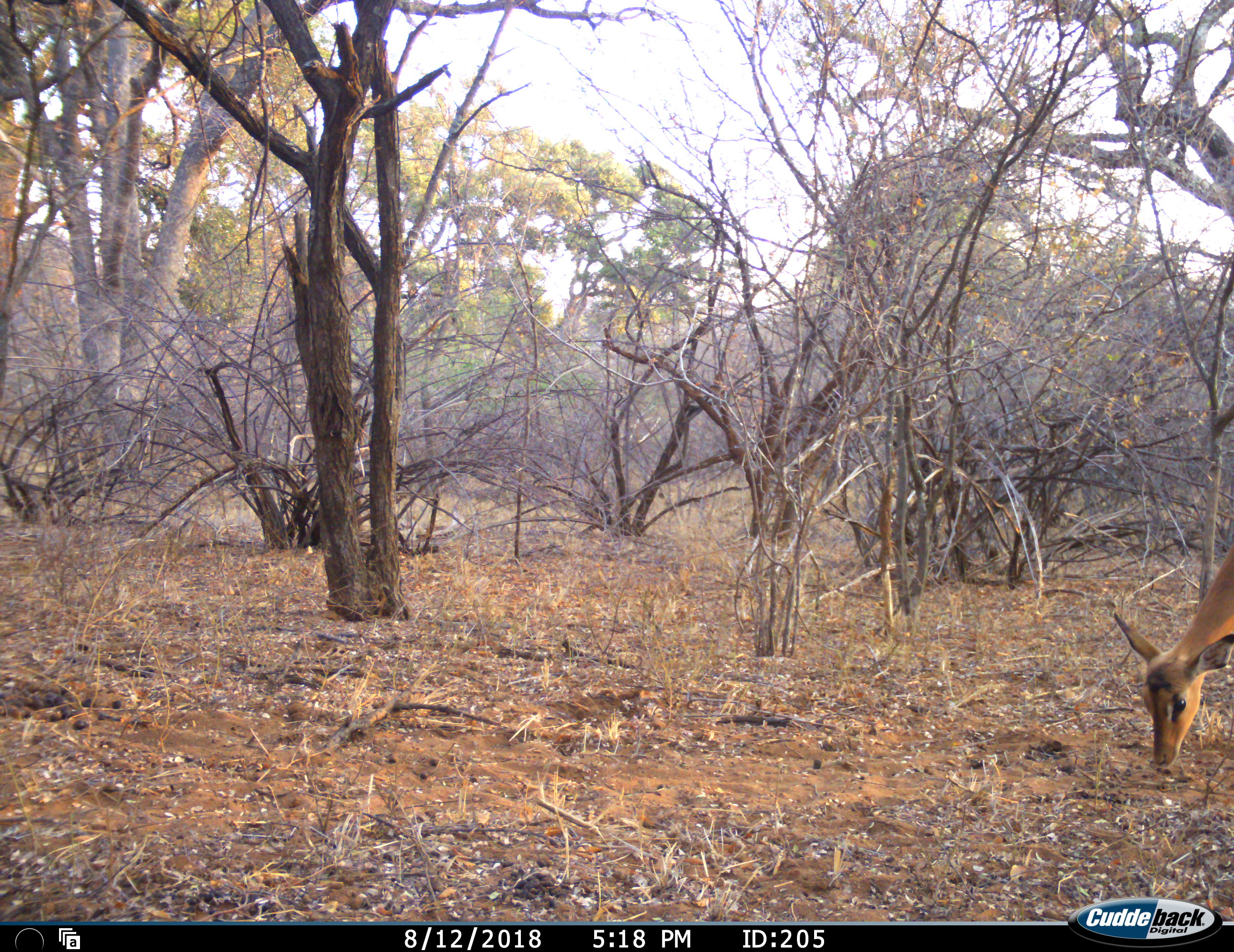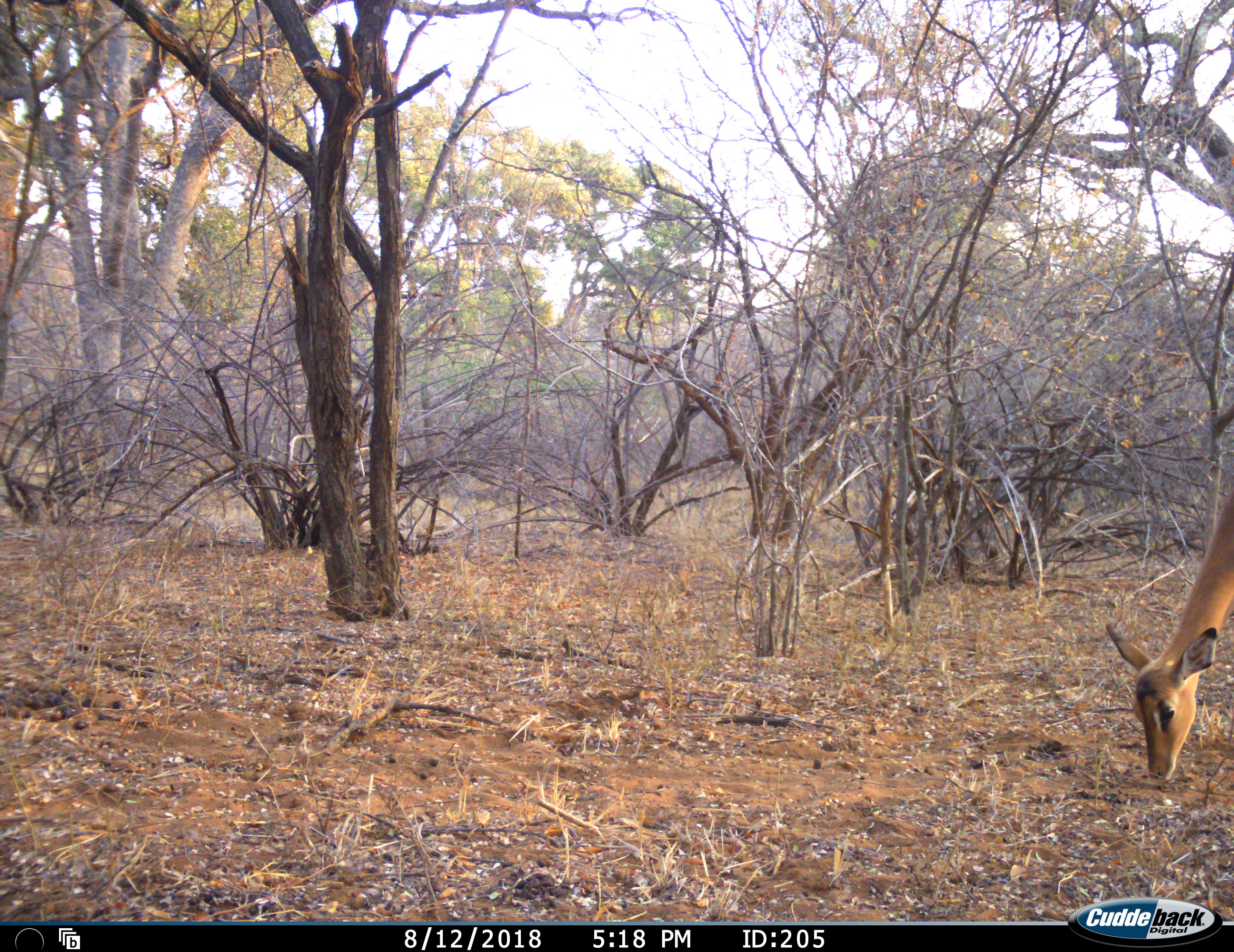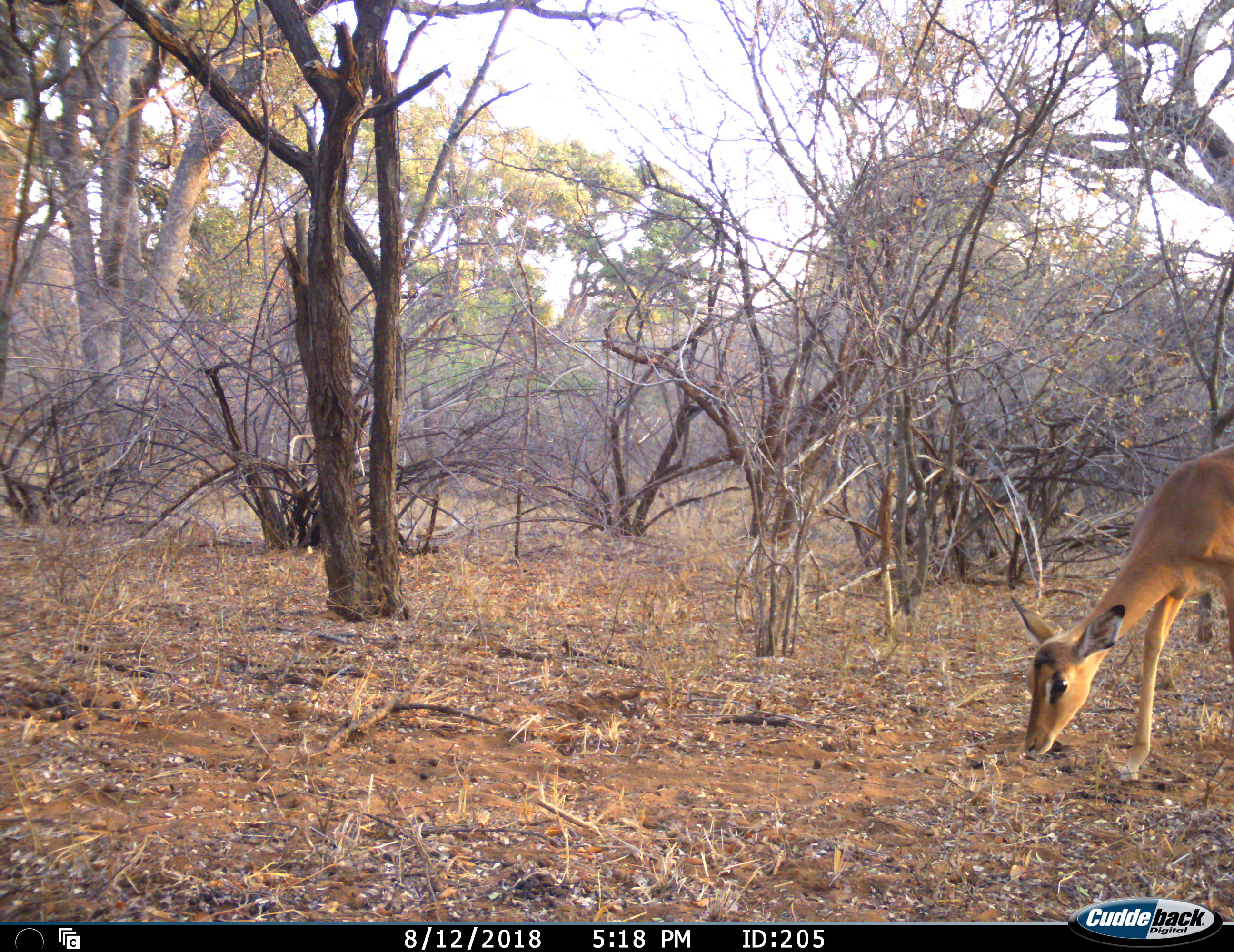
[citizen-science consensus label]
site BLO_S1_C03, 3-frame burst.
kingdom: Animalia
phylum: Chordata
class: Mammalia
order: Artiodactyla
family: Bovidae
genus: Aepyceros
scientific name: Aepyceros melampus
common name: impala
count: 1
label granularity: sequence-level